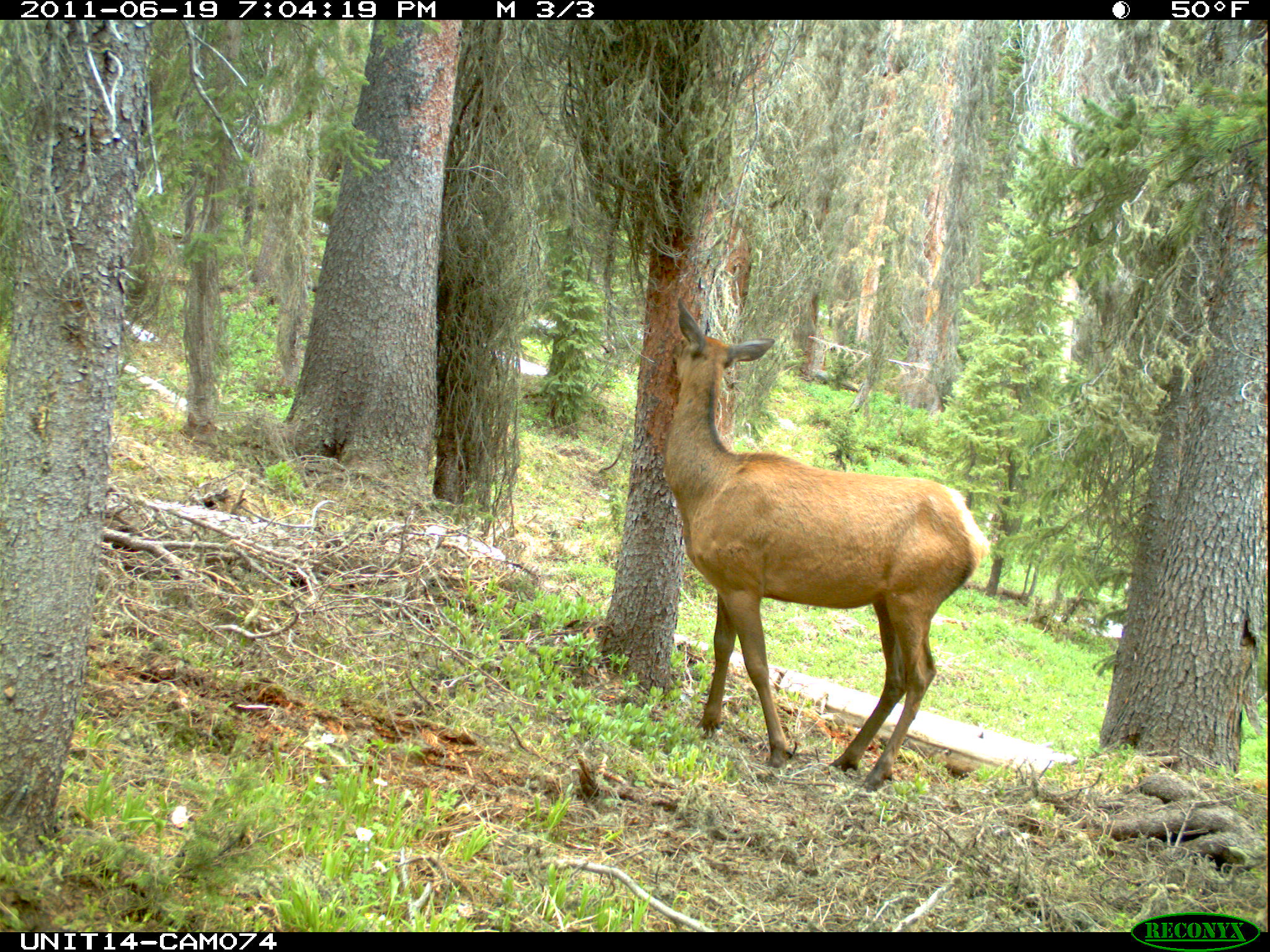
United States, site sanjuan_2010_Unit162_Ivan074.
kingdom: Animalia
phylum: Chordata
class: Mammalia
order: Artiodactyla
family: Cervidae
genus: Cervus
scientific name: Cervus elaphus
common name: red deer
Cervus elaphus (red deer).